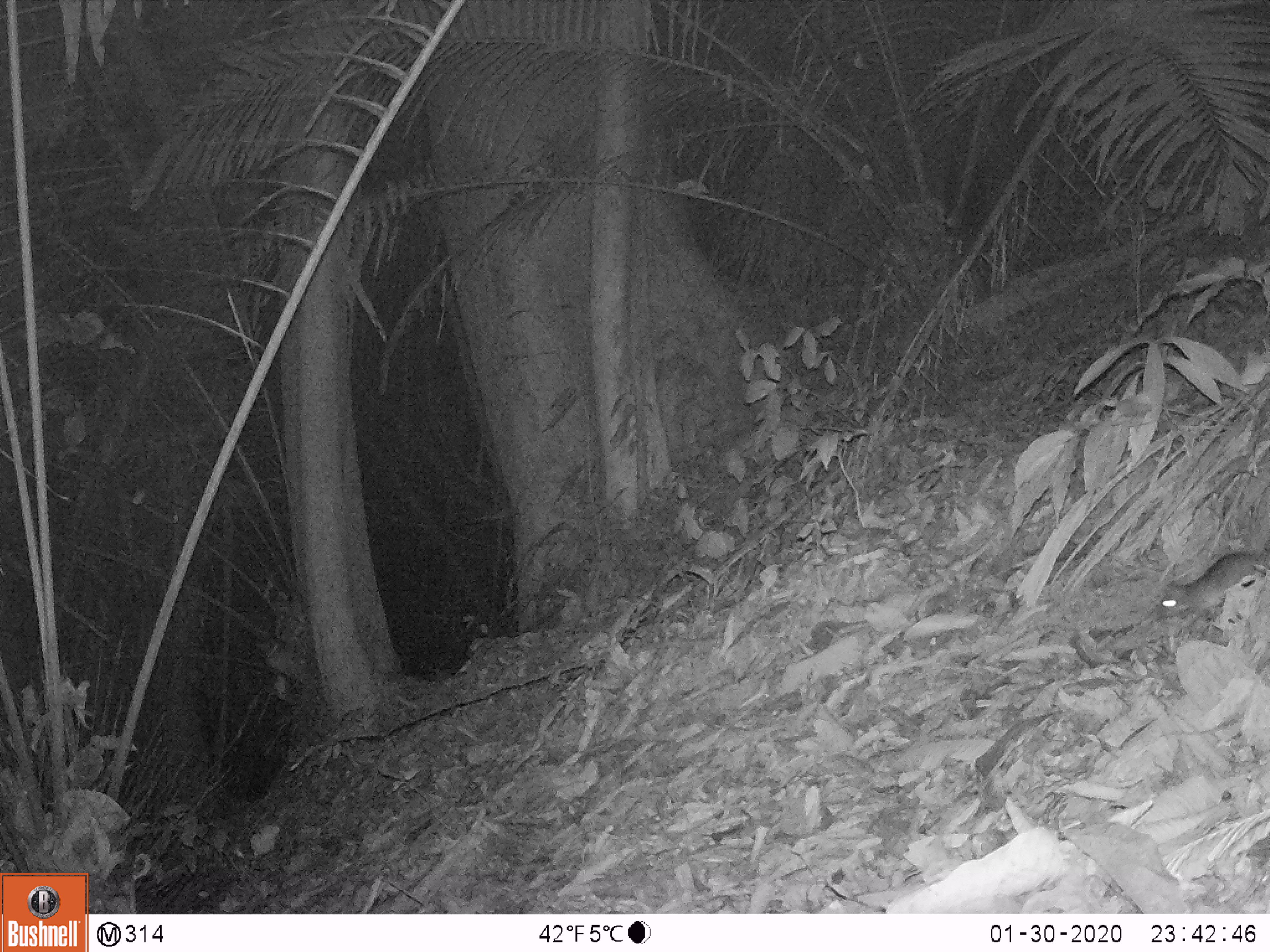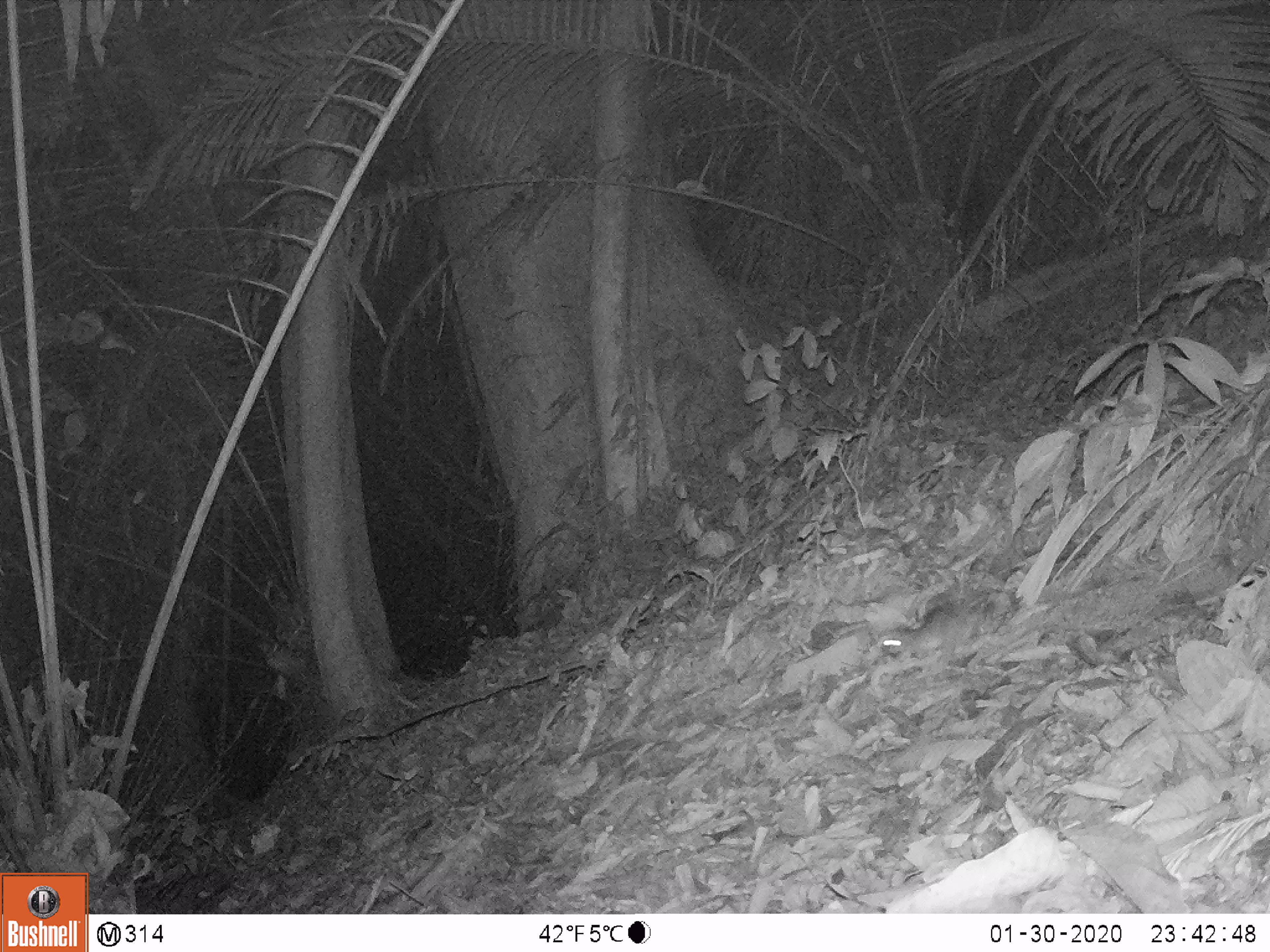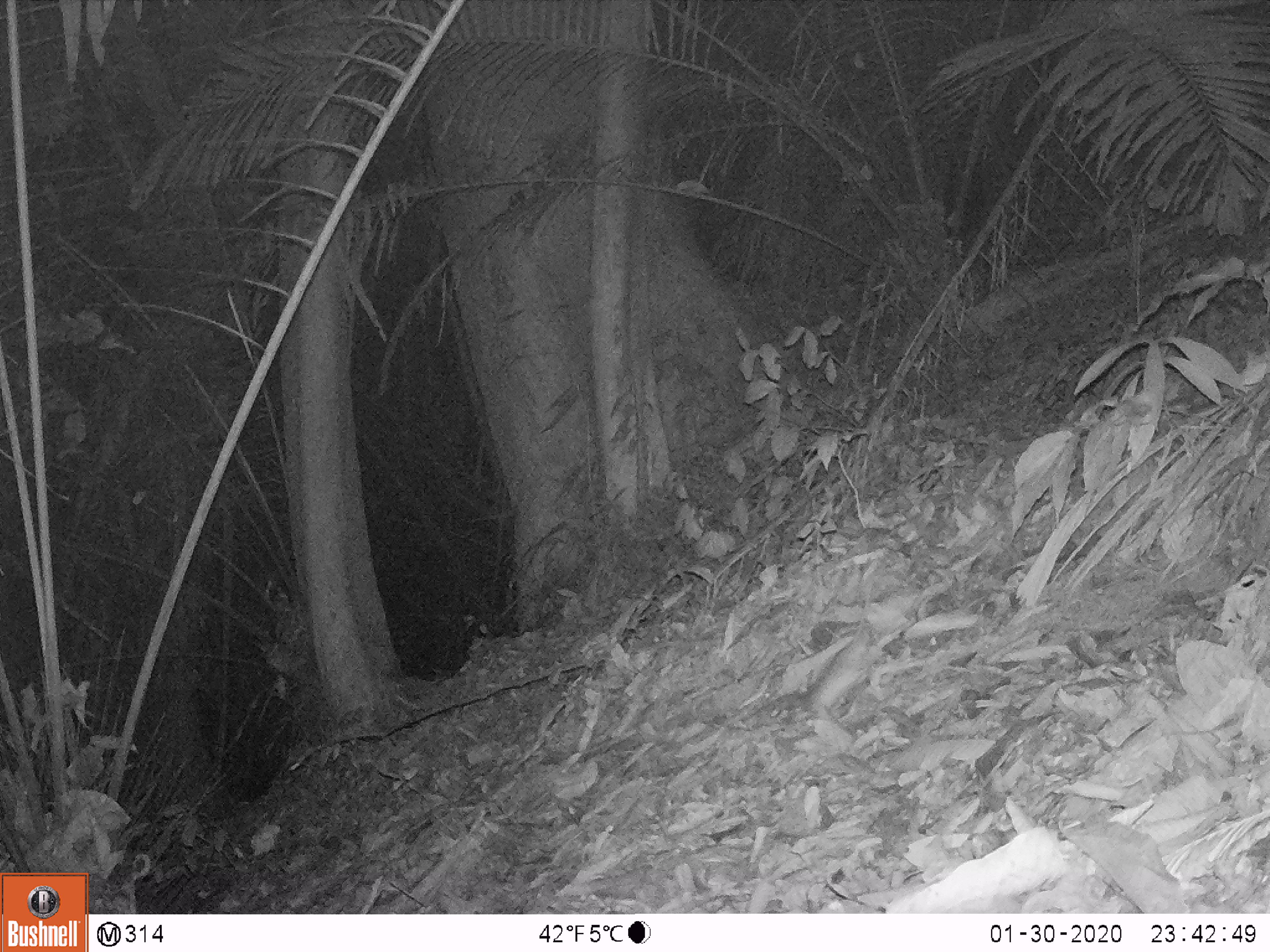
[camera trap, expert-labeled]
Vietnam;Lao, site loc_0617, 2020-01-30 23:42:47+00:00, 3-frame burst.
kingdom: Animalia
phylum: Chordata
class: Mammalia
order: Rodentia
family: Muridae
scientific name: Muridae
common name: old-world mice and rats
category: unidentified murid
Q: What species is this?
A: Unidentified murid (old-world mice and rats) (Muridae).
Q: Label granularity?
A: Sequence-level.